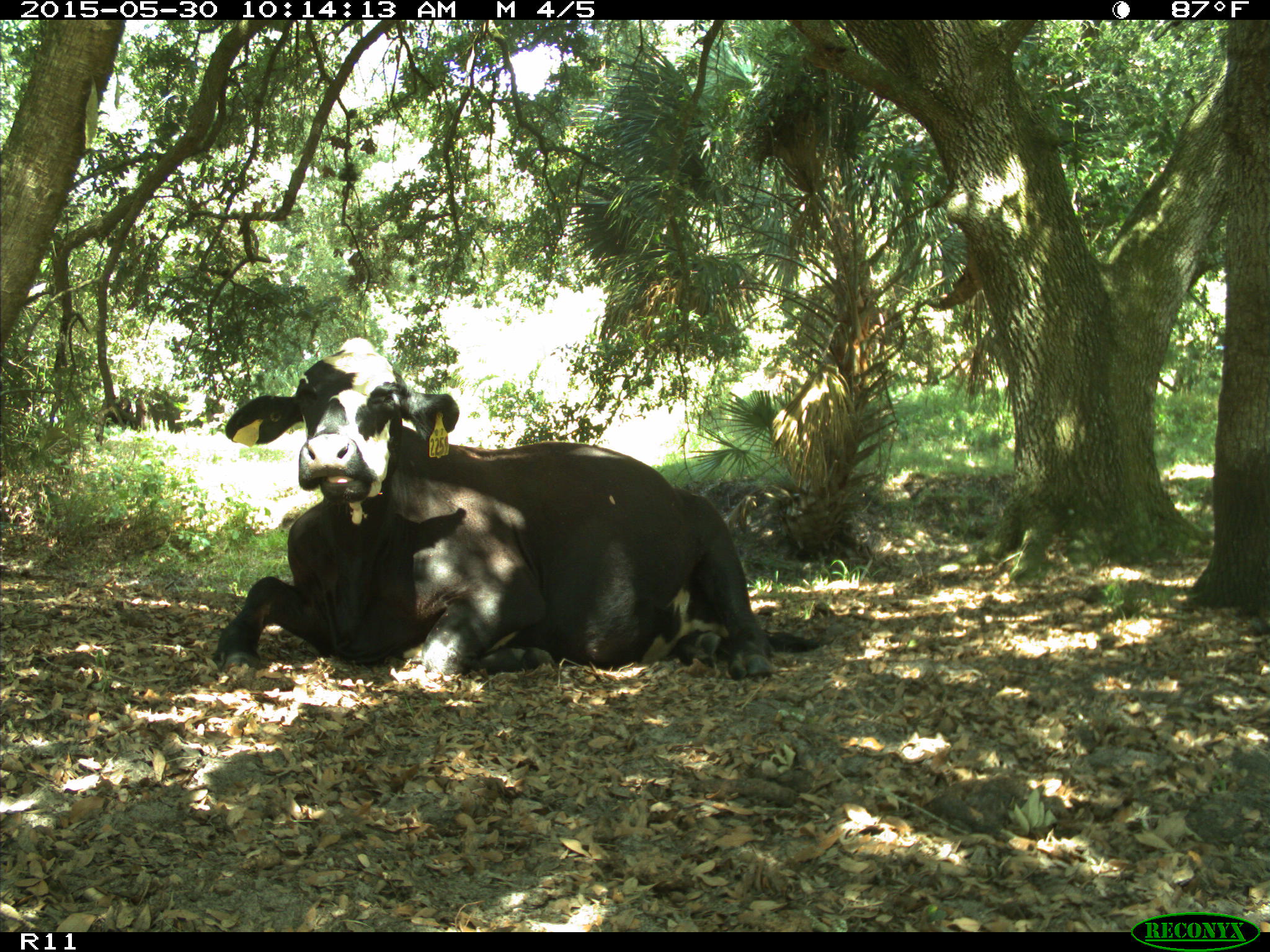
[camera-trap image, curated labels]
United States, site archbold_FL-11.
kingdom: Animalia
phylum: Chordata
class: Mammalia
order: Artiodactyla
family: Bovidae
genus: Bos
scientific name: Bos taurus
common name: domestic cow